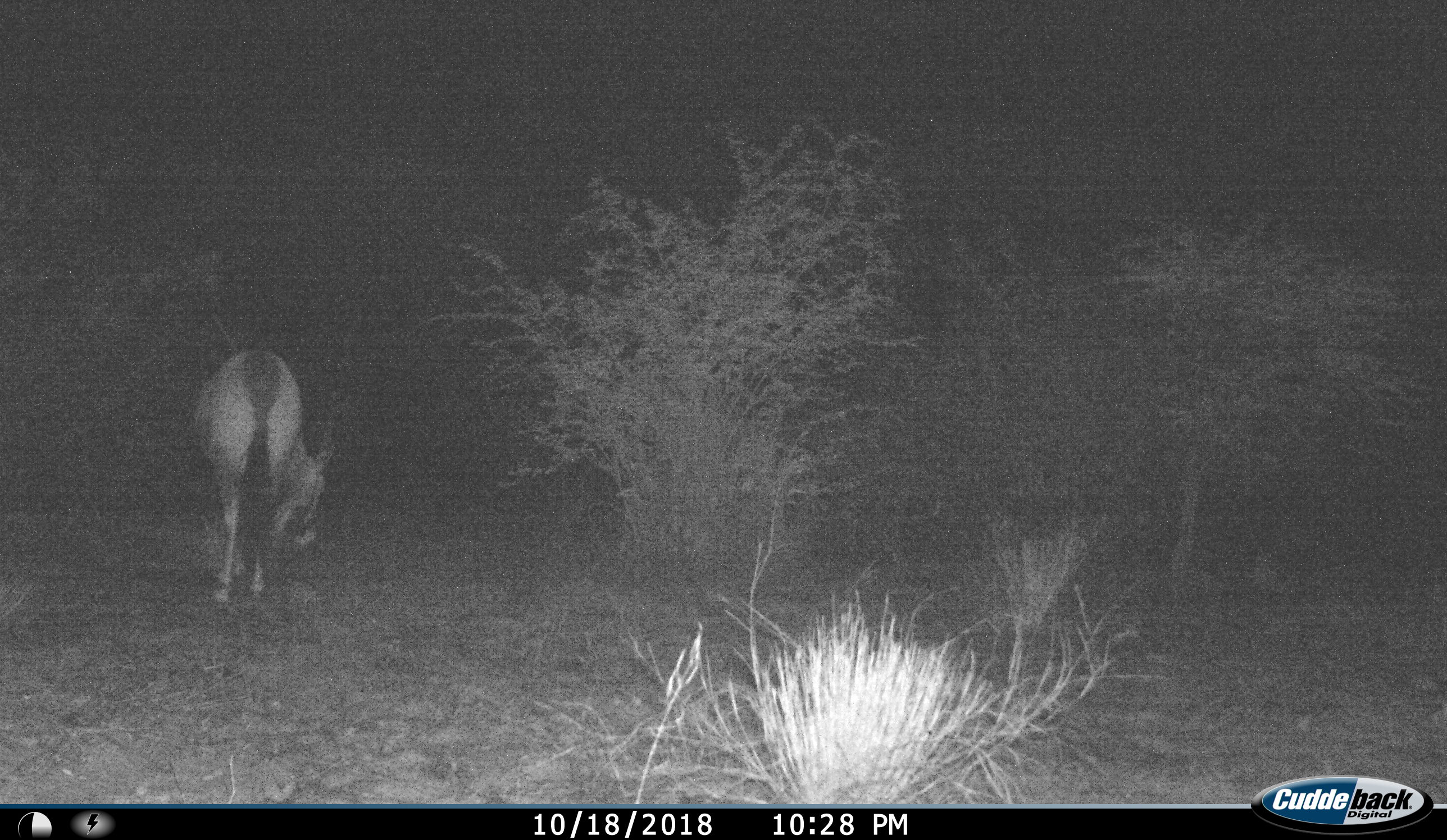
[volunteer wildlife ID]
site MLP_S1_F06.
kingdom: Animalia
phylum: Chordata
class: Mammalia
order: Artiodactyla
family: Bovidae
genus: Oryx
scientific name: Oryx gazella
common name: gemsbok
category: oryx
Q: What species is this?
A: Oryx (gemsbok) (Oryx gazella).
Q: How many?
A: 1.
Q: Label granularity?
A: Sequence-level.